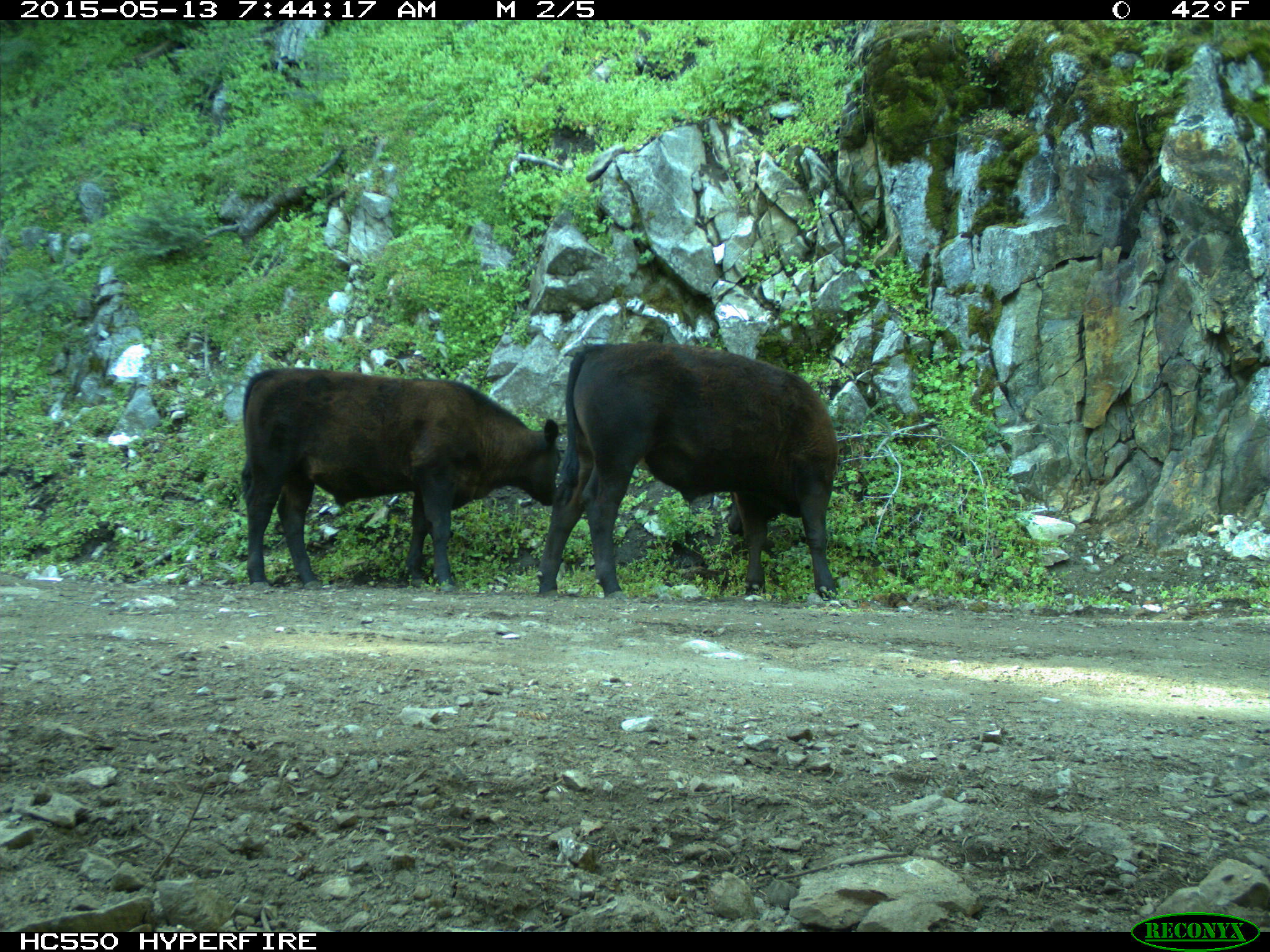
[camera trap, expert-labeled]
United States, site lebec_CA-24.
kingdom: Animalia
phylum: Chordata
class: Mammalia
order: Artiodactyla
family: Bovidae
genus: Bos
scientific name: Bos taurus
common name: domestic cow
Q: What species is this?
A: Bos taurus (domestic cow).